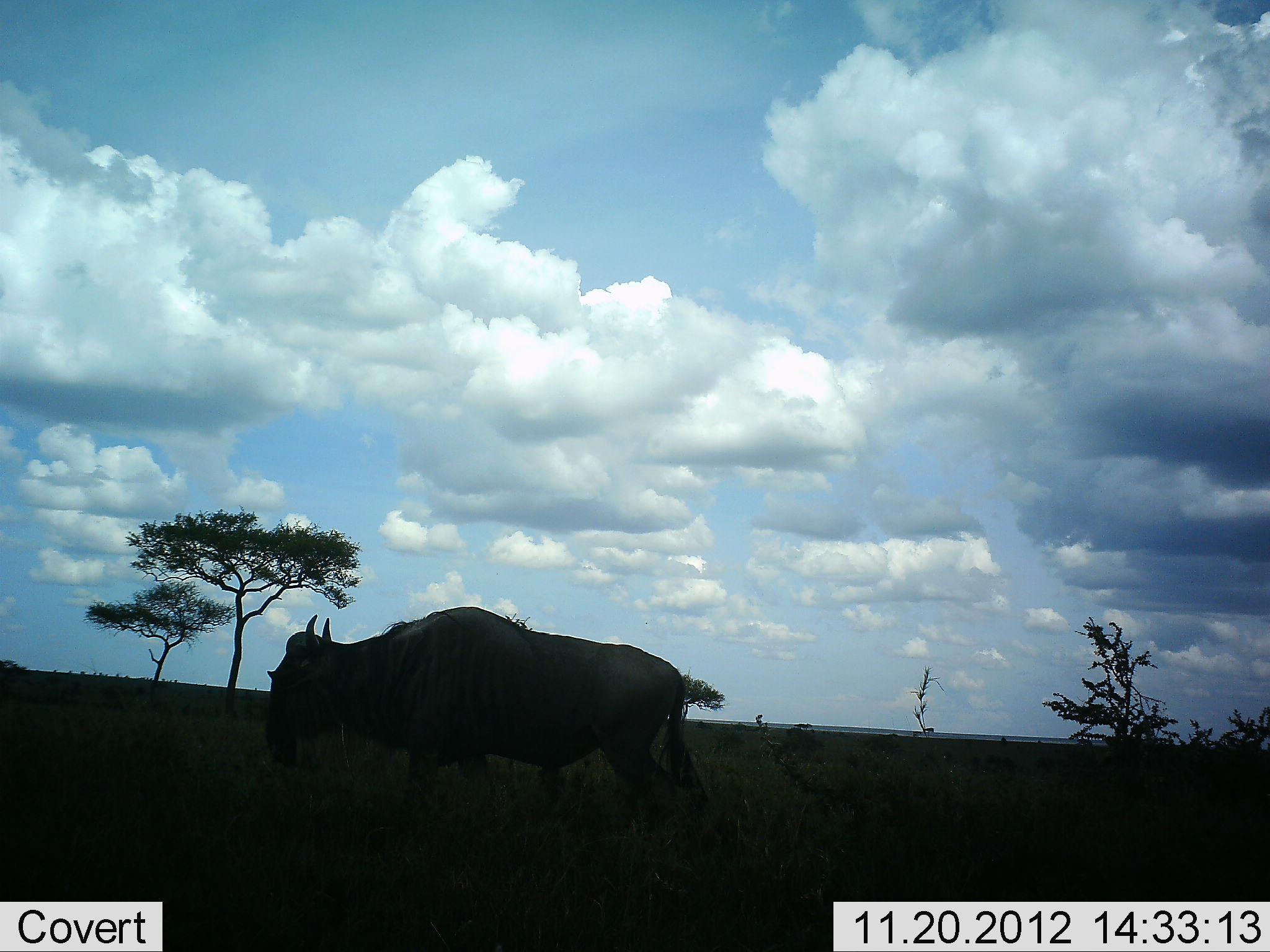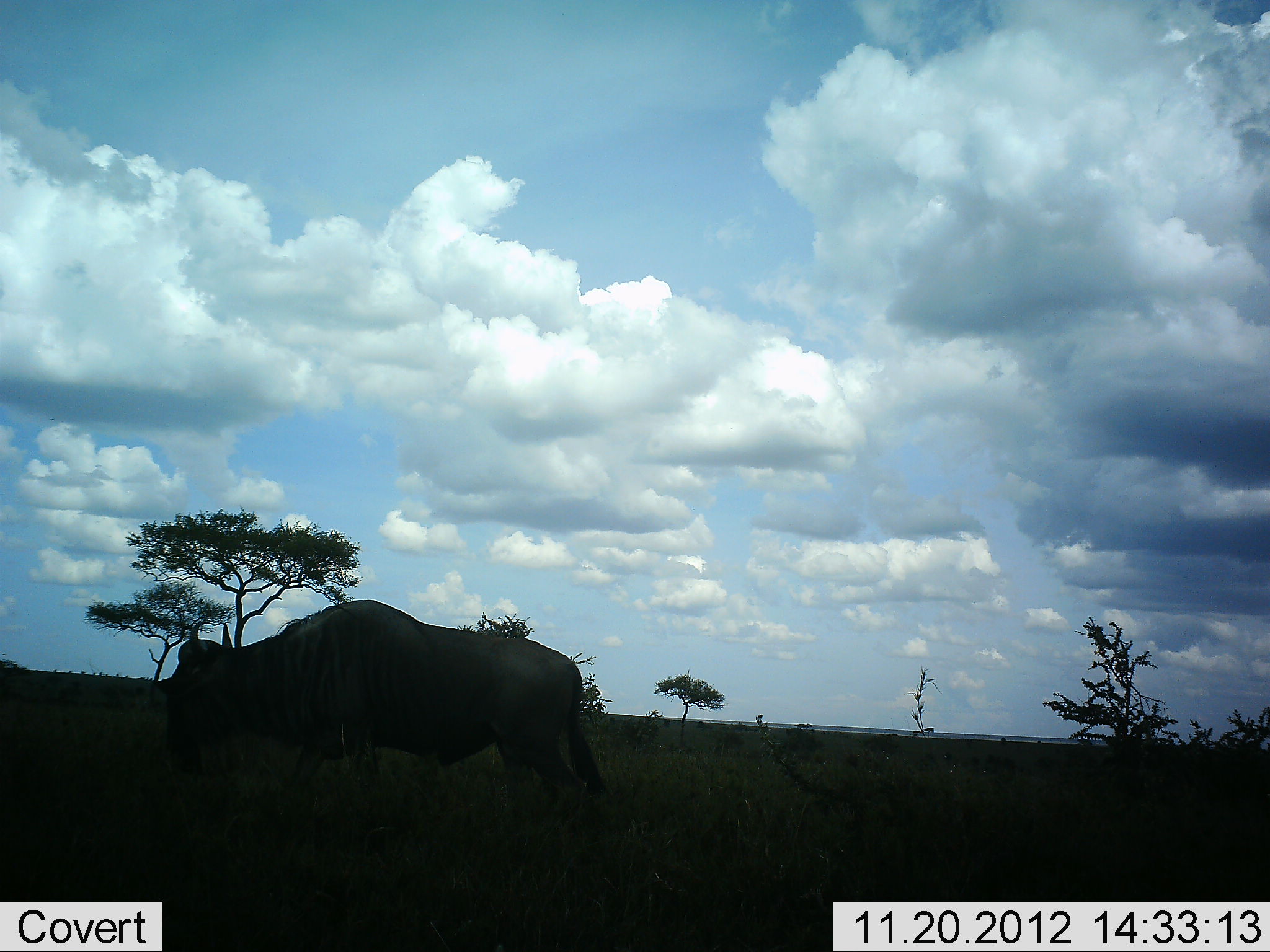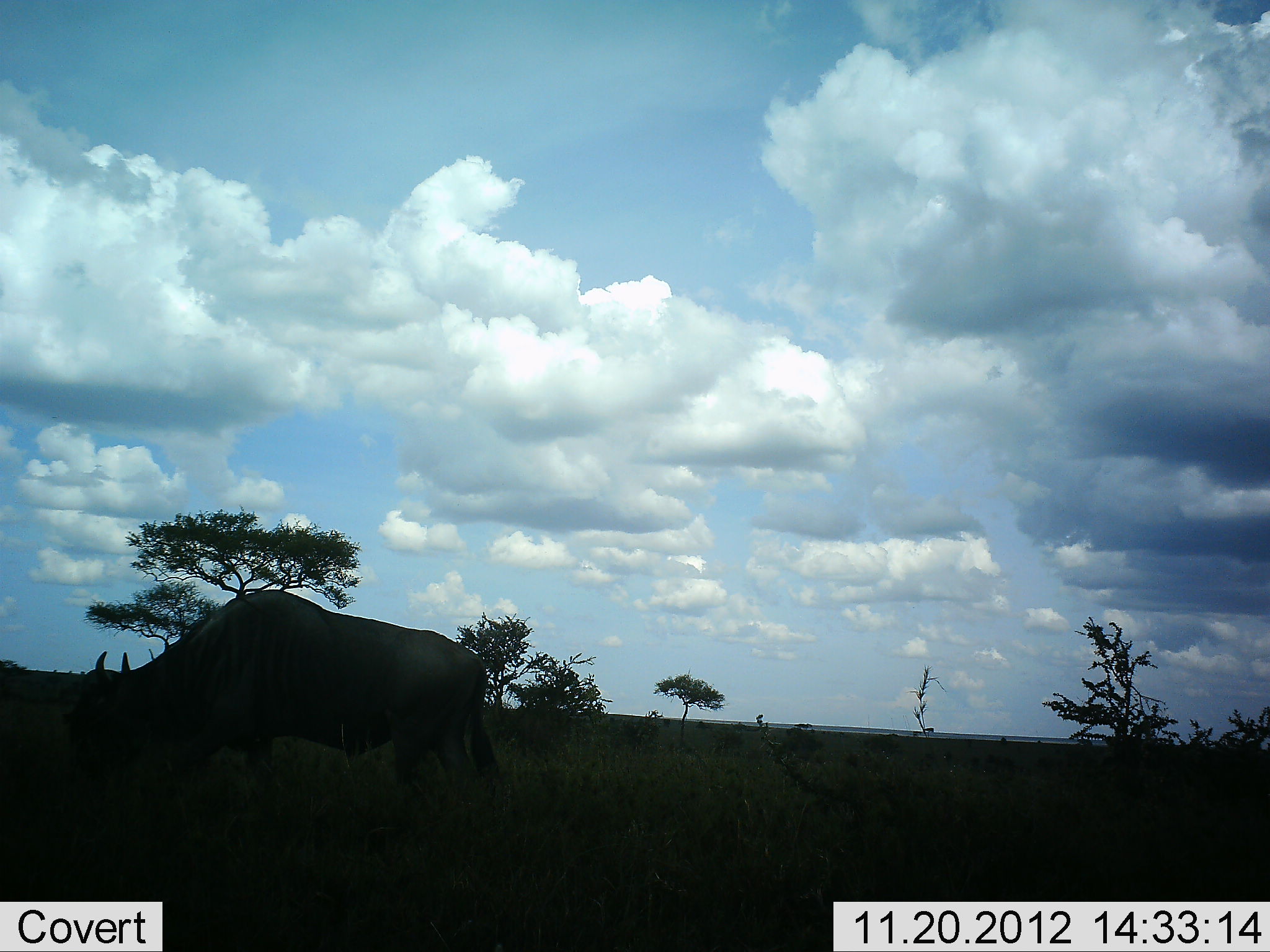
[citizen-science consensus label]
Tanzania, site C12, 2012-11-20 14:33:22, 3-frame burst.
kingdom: Animalia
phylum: Chordata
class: Mammalia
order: Artiodactyla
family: Bovidae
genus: Connochaetes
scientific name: Connochaetes taurinus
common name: blue wildebeest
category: wildebeest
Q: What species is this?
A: Wildebeest (blue wildebeest) (Connochaetes taurinus).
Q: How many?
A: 1.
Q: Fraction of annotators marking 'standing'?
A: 0%.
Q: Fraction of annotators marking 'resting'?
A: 10%.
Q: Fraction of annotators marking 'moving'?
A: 90%.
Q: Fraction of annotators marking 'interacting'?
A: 0%.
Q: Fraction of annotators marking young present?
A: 0%.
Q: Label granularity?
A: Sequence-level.